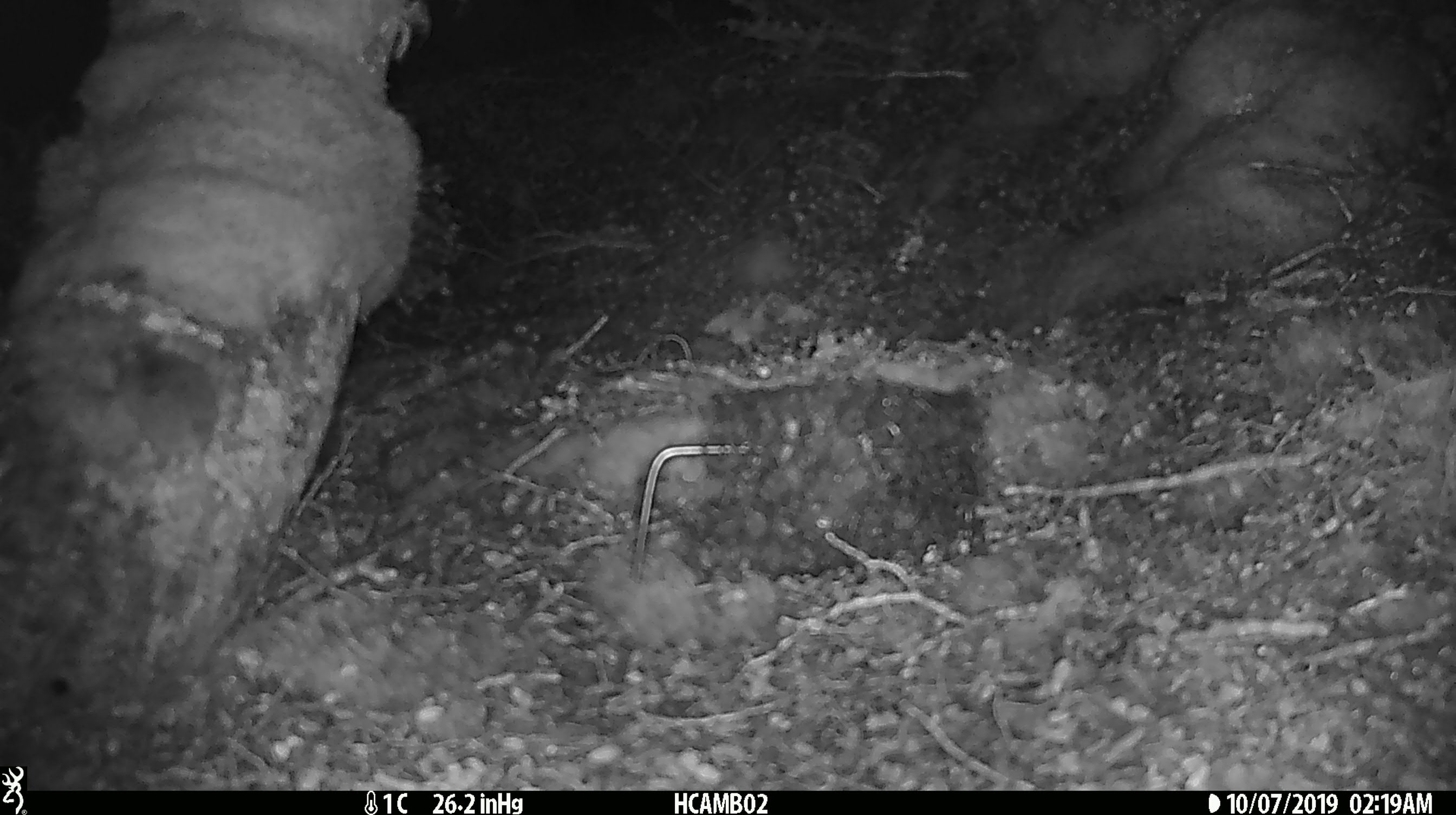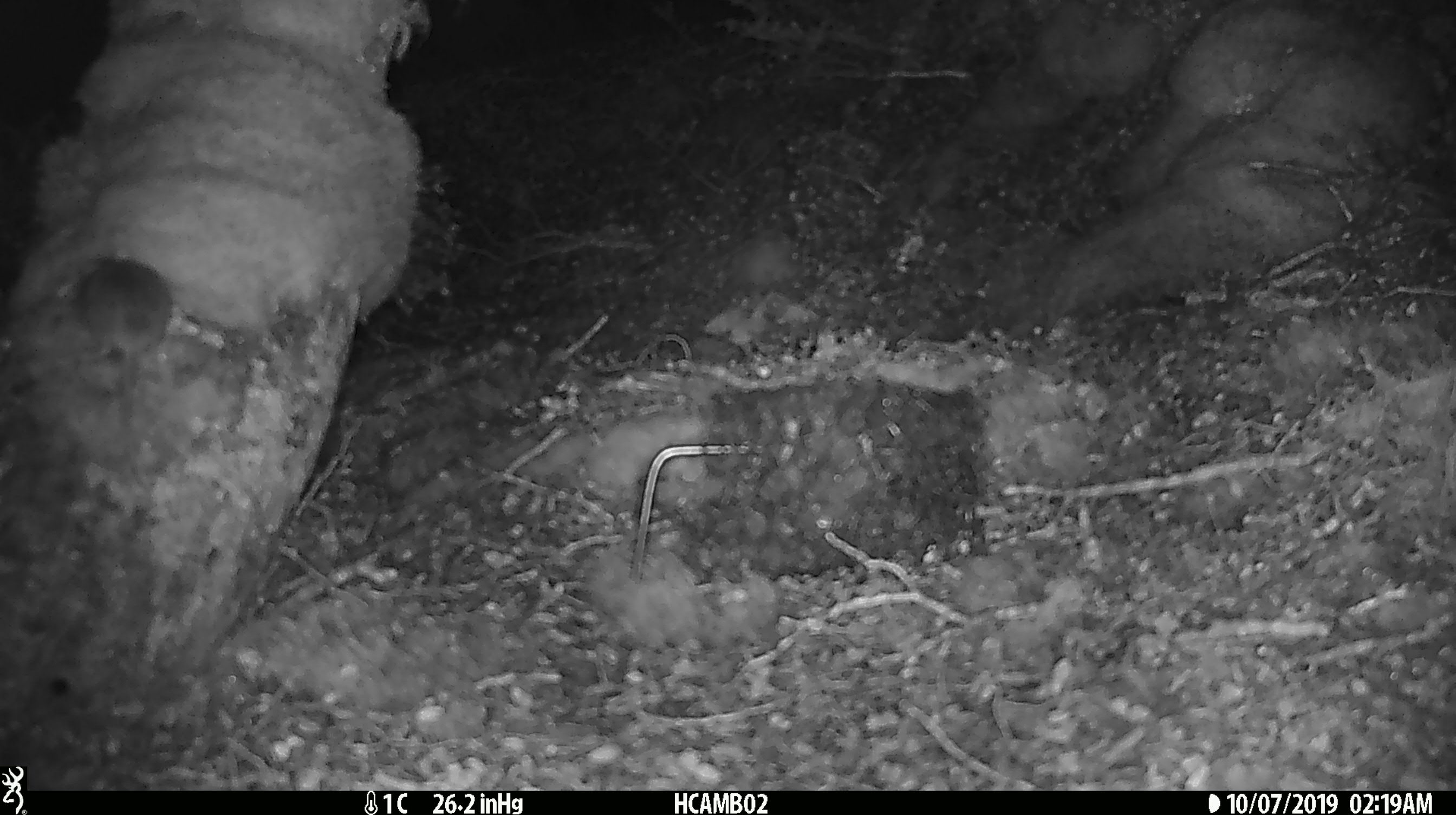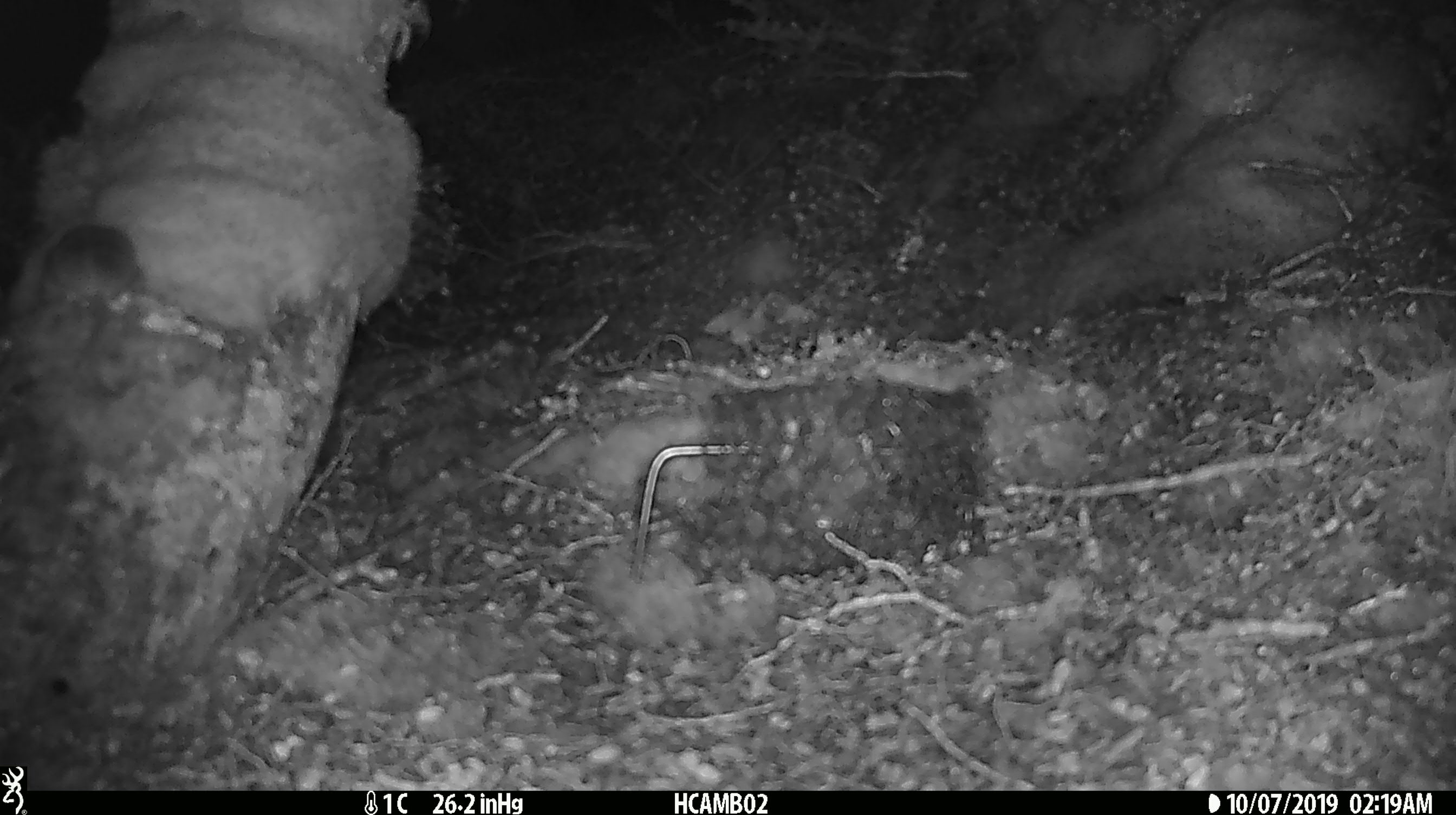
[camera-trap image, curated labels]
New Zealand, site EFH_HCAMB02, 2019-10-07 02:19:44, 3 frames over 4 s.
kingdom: Animalia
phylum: Chordata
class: Mammalia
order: Rodentia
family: Muridae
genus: Mus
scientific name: Mus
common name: mouse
Mouse (Mus).